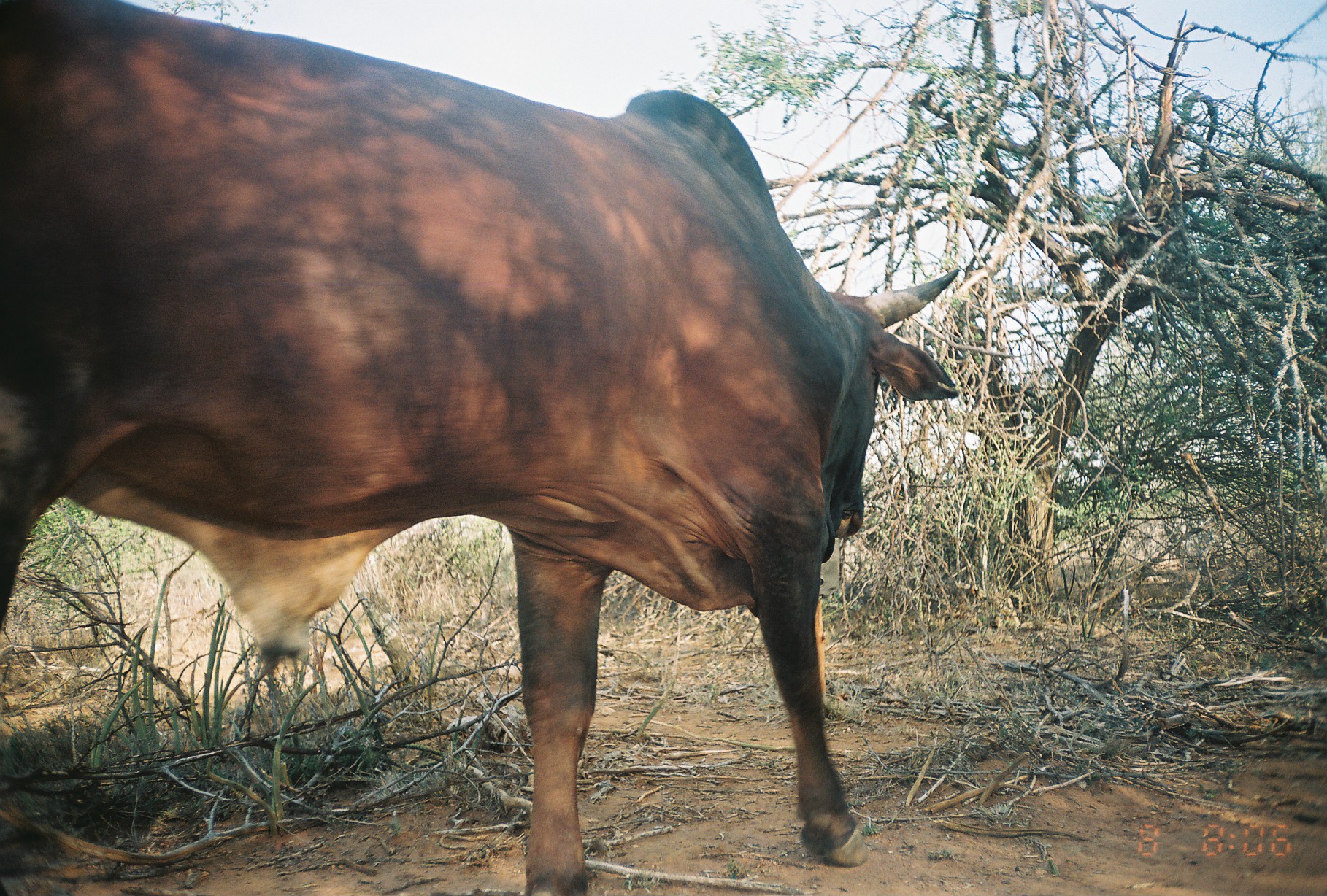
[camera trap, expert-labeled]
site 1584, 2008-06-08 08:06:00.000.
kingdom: Animalia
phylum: Chordata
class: Mammalia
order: Artiodactyla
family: Bovidae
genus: Bos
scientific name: Bos taurus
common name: domestic cattle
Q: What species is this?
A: Bos taurus (domestic cattle).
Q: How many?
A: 1.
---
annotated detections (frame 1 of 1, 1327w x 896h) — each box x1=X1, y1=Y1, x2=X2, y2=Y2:
bos taurus: x1=0, y1=1, x2=959, y2=894